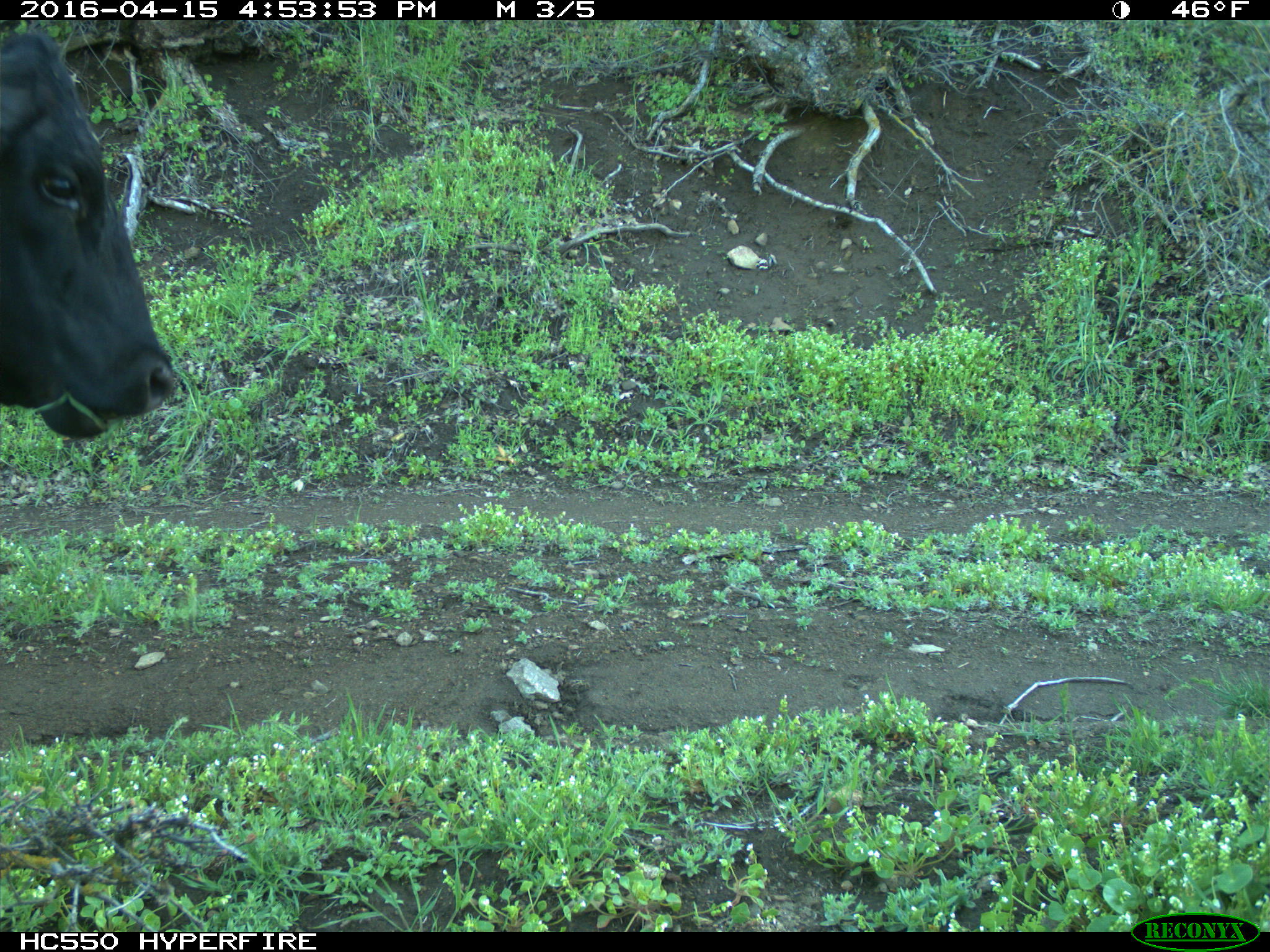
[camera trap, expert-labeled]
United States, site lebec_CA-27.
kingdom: Animalia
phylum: Chordata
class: Mammalia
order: Artiodactyla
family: Bovidae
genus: Bos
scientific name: Bos taurus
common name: domestic cow